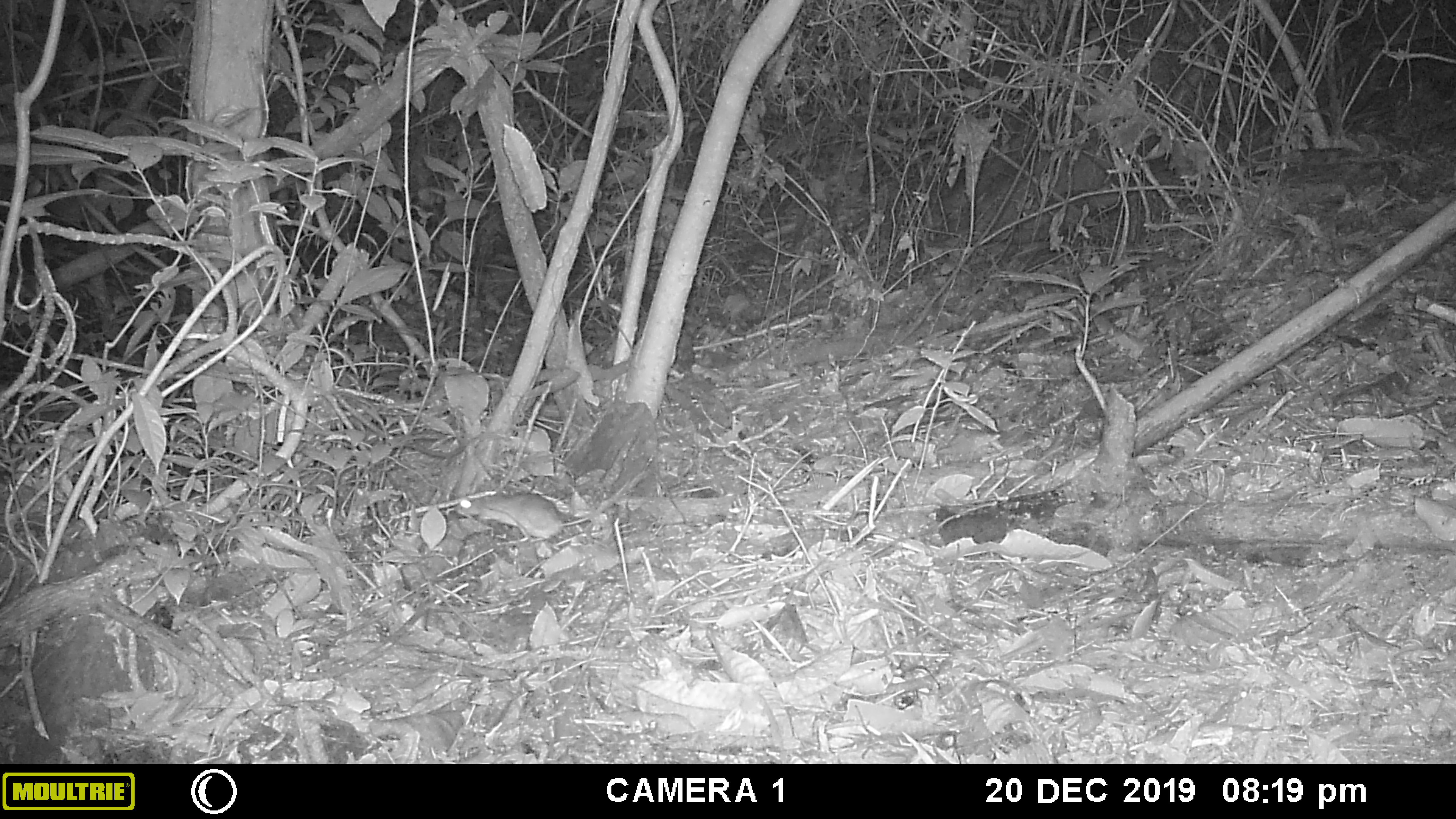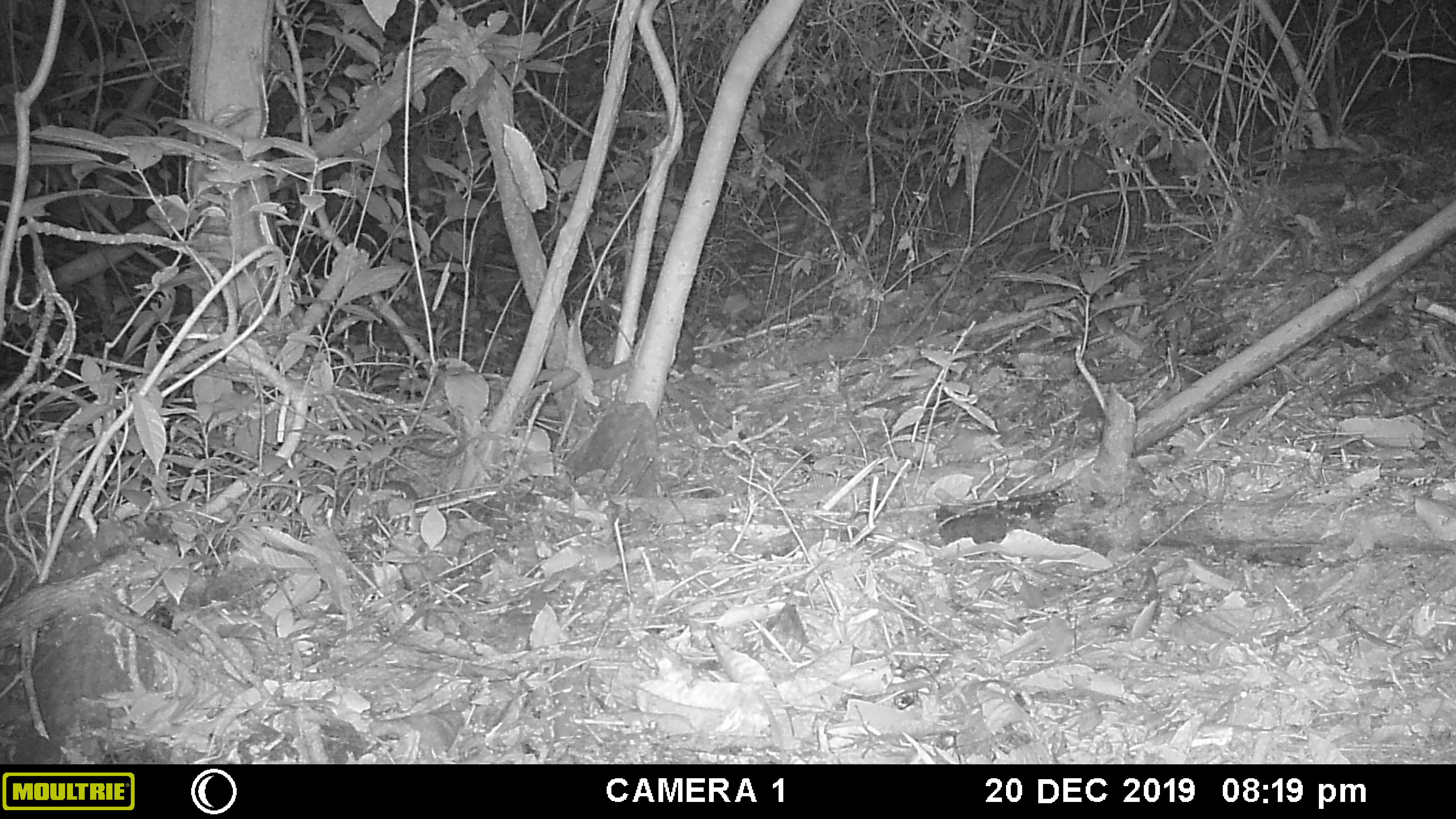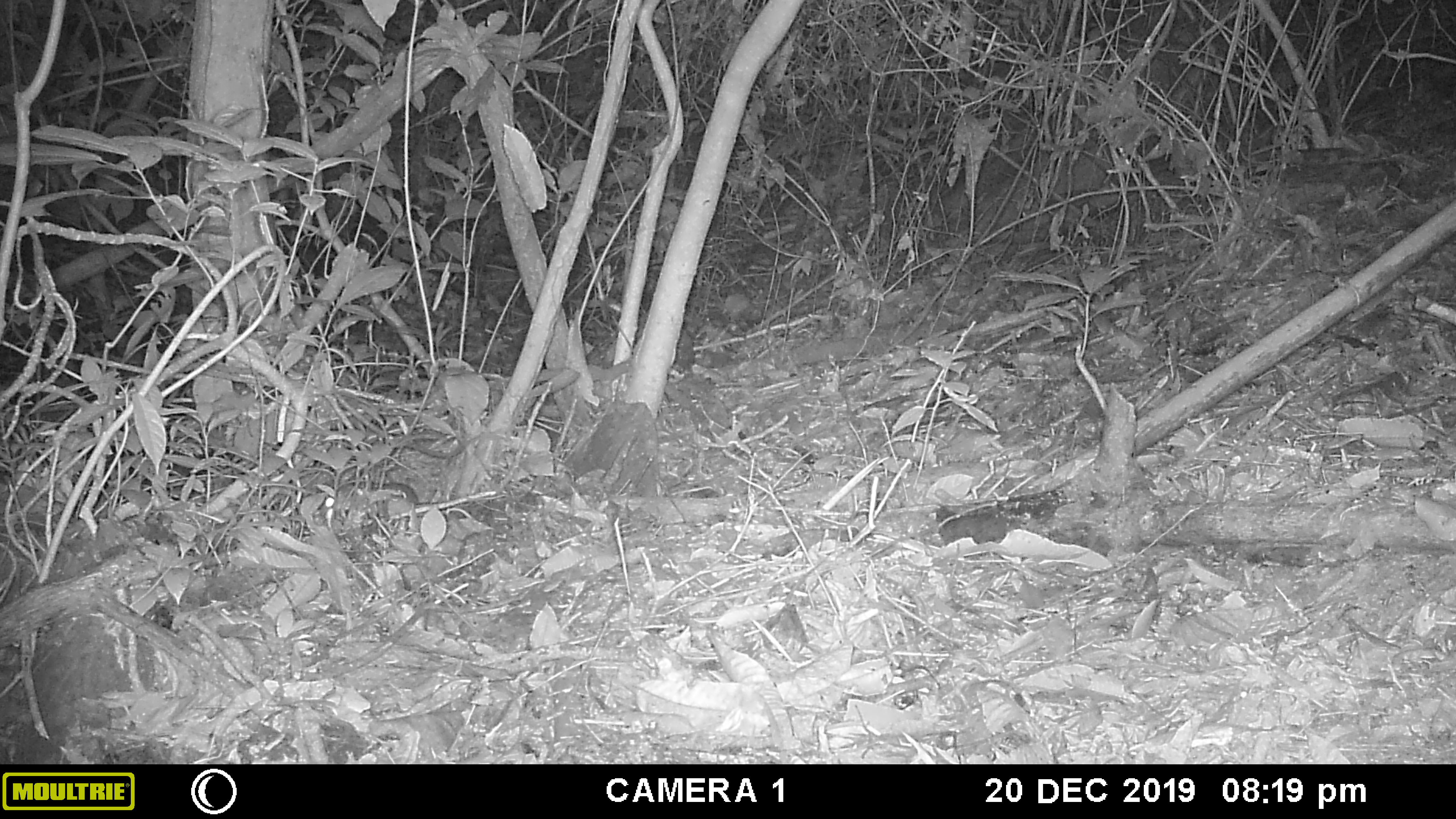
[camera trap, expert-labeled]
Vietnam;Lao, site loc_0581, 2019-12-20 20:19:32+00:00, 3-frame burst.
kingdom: Animalia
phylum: Chordata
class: Mammalia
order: Rodentia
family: Muridae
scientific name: Muridae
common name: old-world mice and rats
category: unidentified murid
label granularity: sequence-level